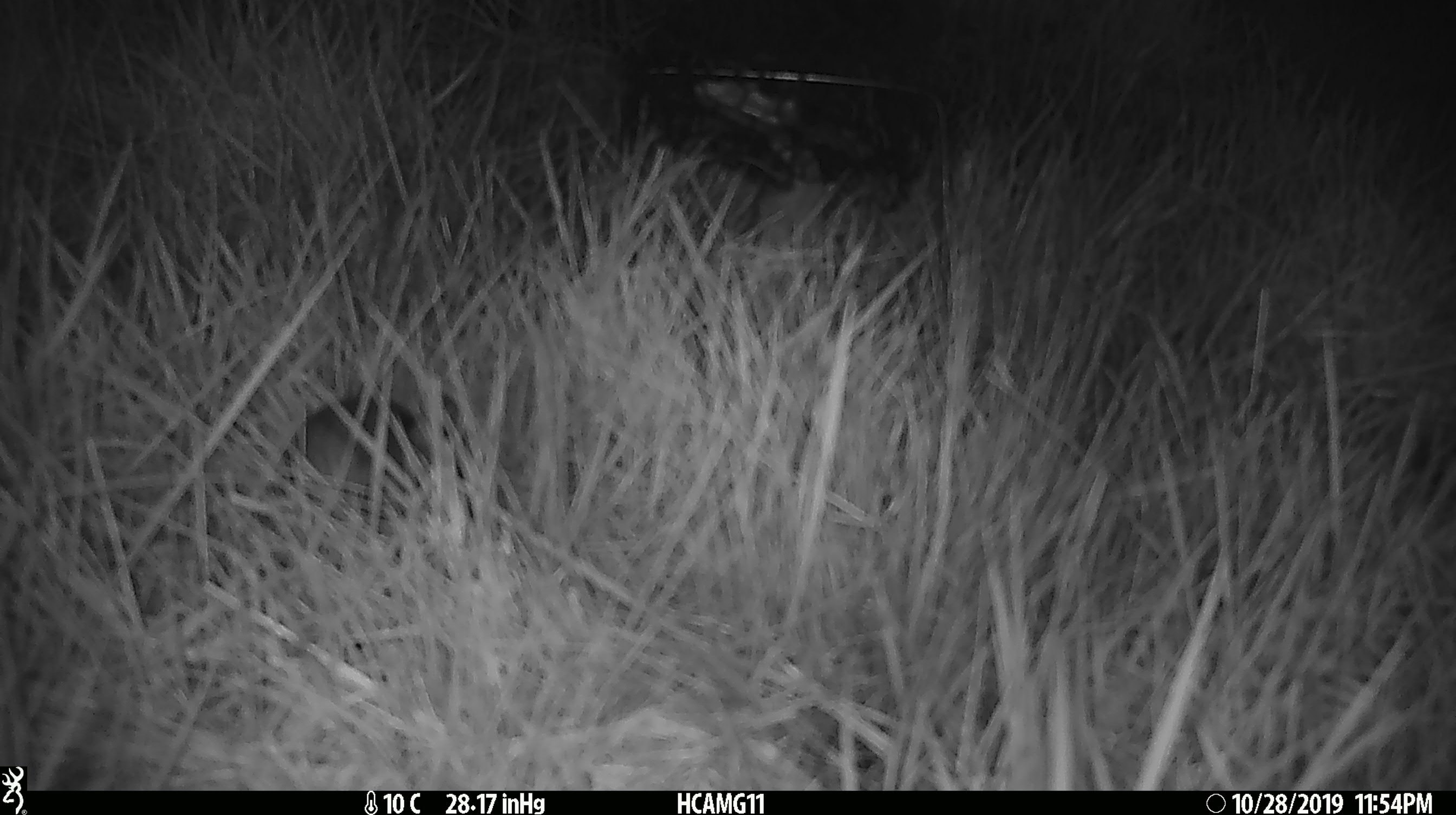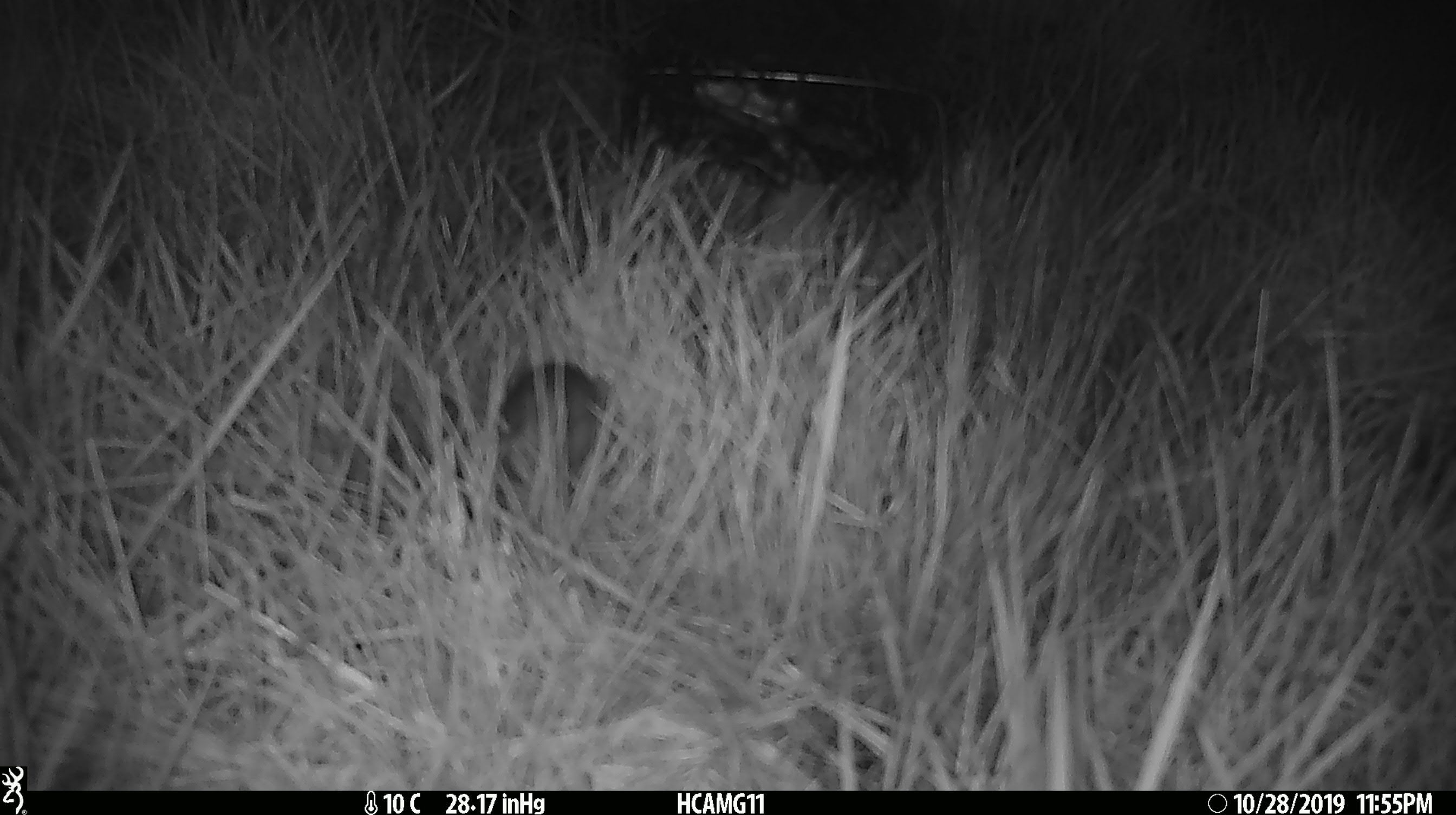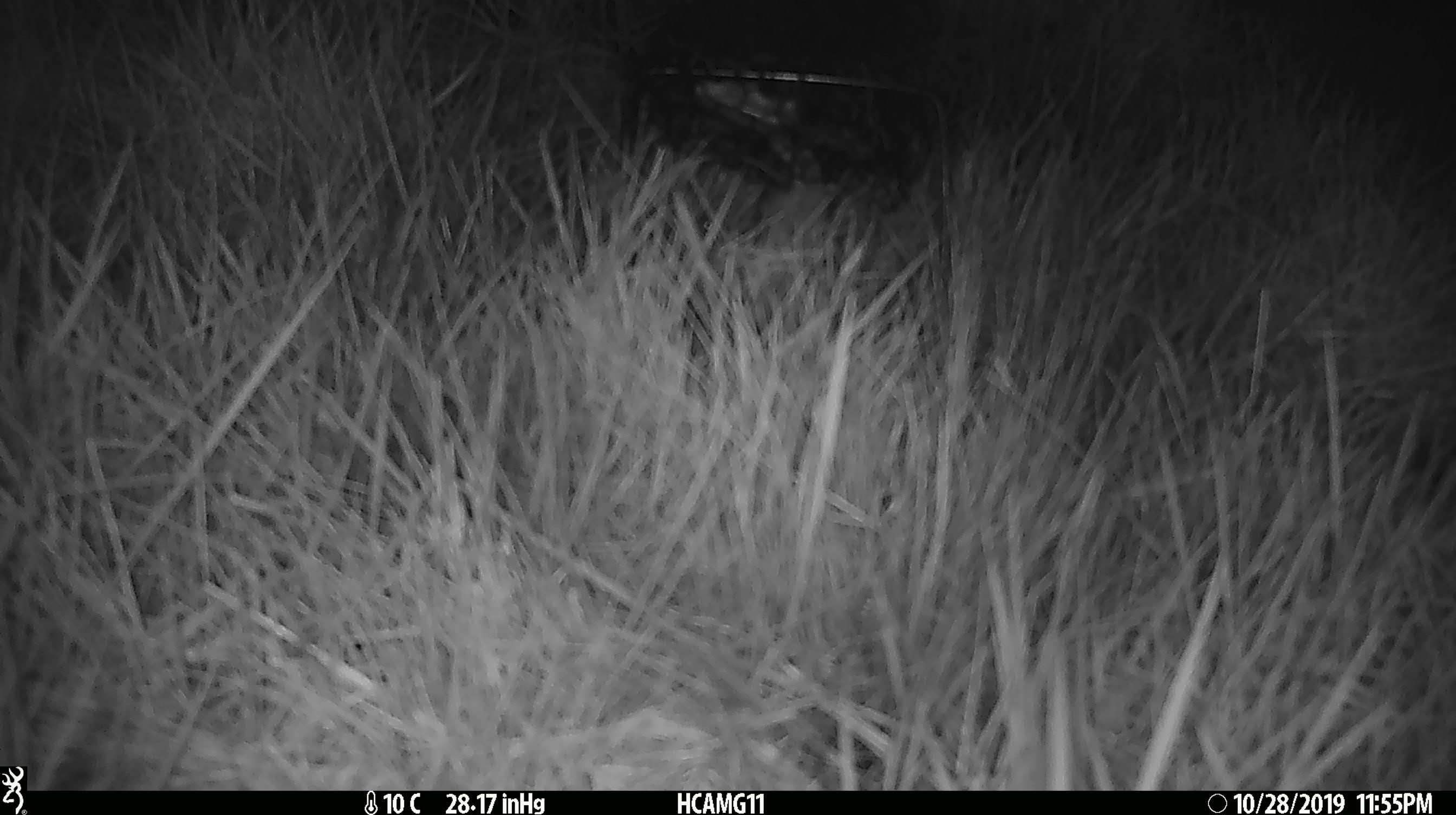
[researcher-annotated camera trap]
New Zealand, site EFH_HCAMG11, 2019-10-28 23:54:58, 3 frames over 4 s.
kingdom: Animalia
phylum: Chordata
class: Mammalia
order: Rodentia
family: Muridae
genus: Mus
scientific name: Mus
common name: mouse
Mouse (Mus).